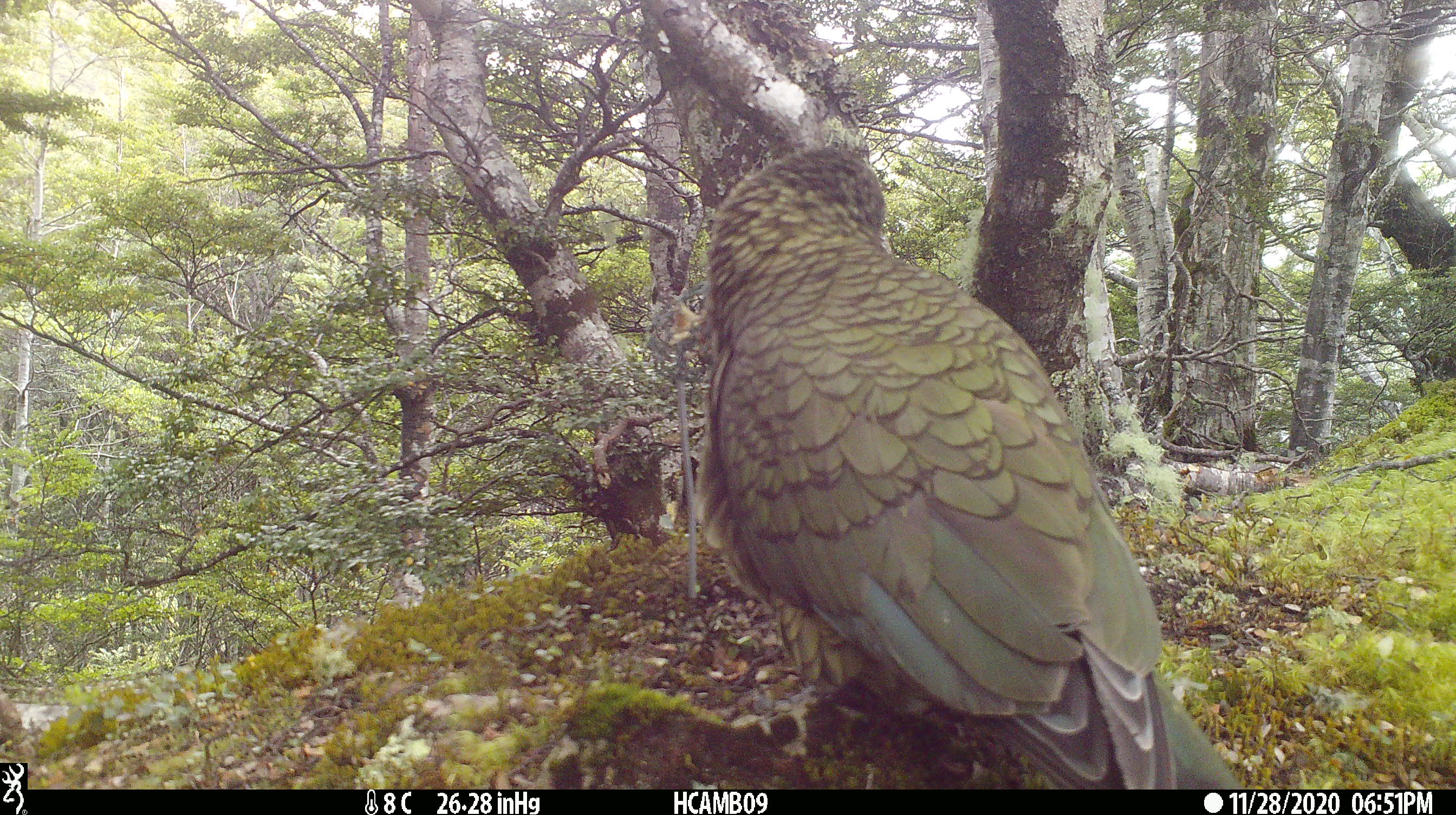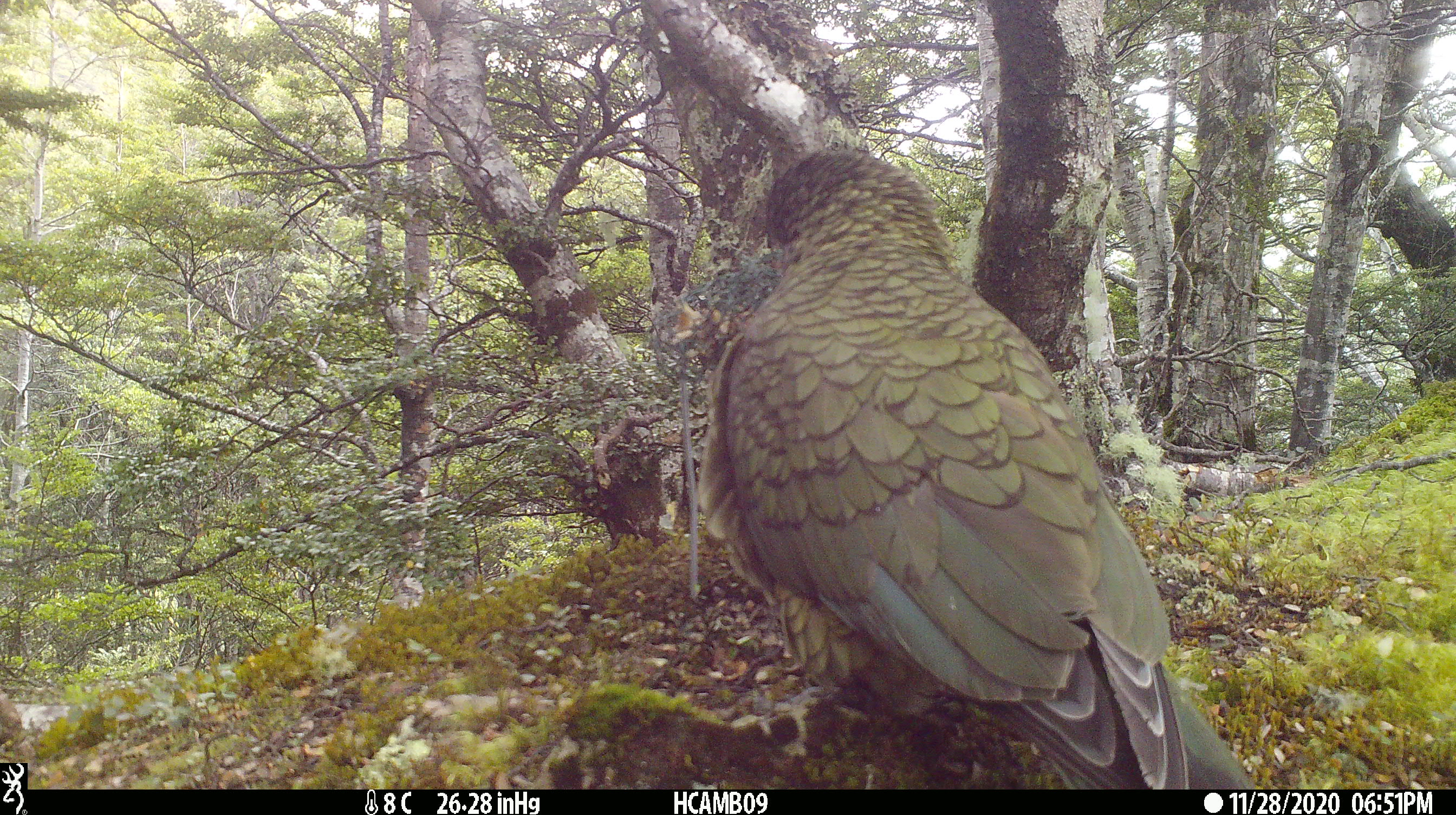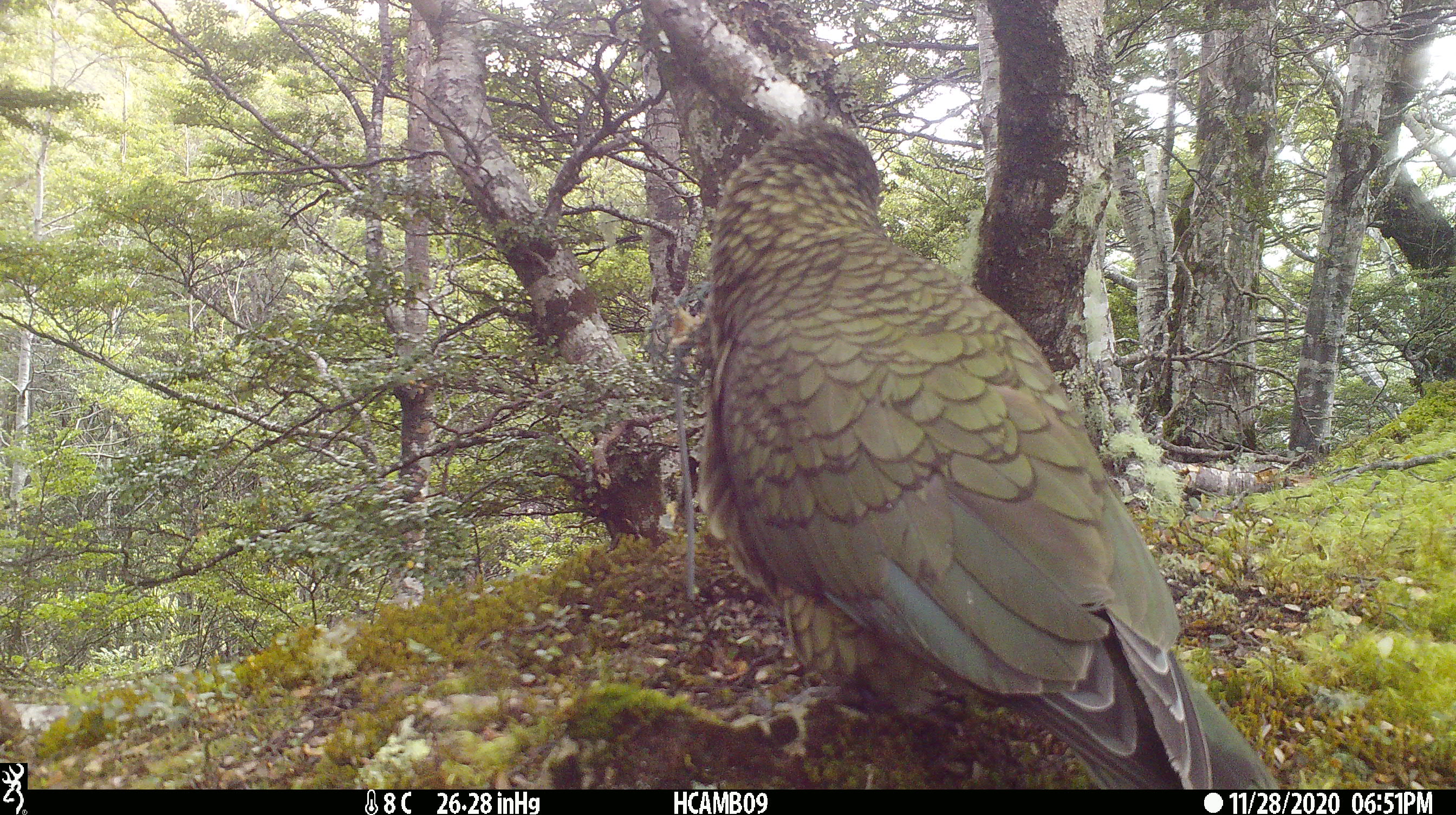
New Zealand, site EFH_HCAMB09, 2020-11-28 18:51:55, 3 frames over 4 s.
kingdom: Animalia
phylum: Chordata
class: Aves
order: Psittaciformes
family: Strigopidae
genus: Nestor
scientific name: Nestor notabilis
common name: kea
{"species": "kea (Nestor notabilis)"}